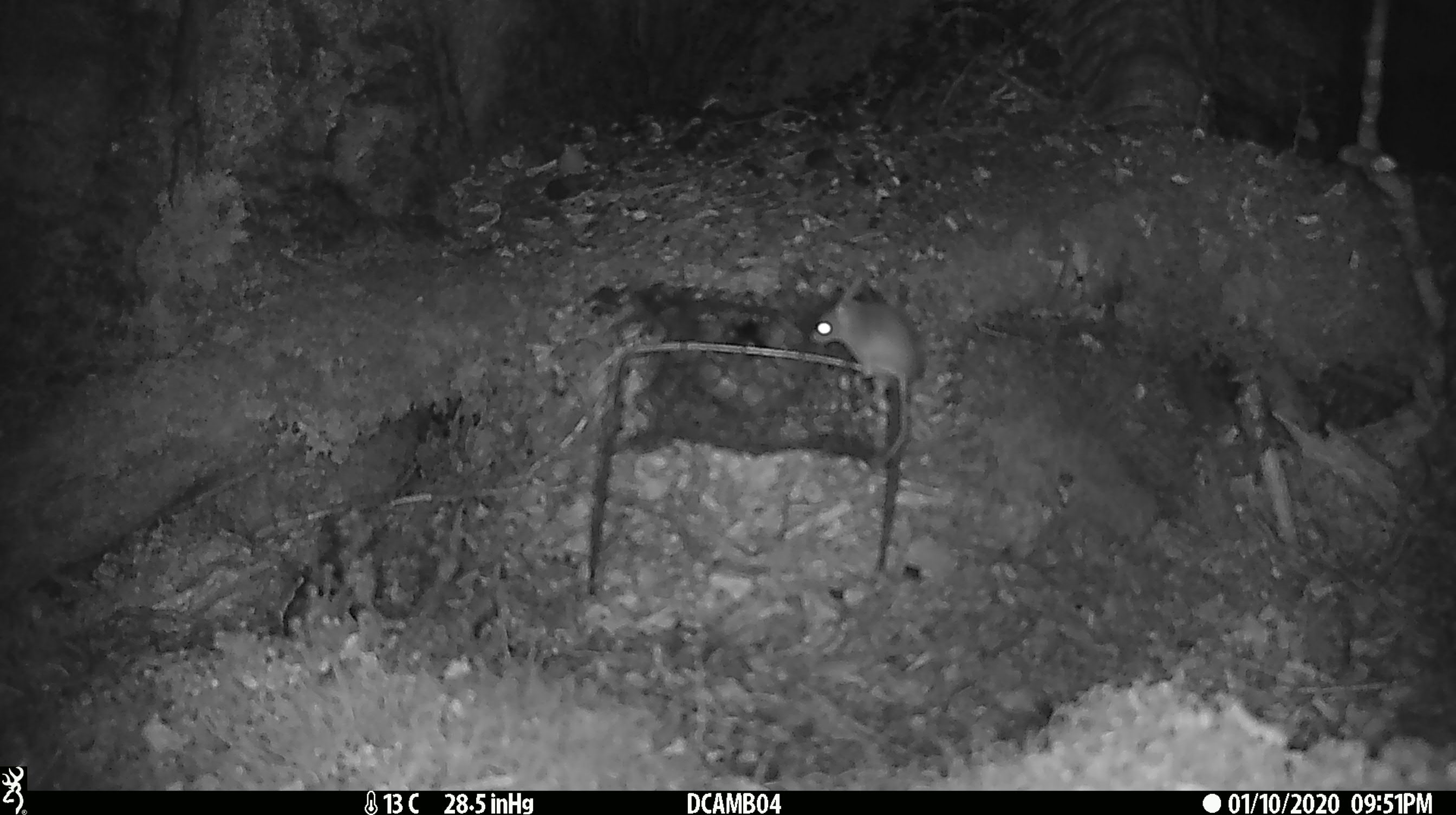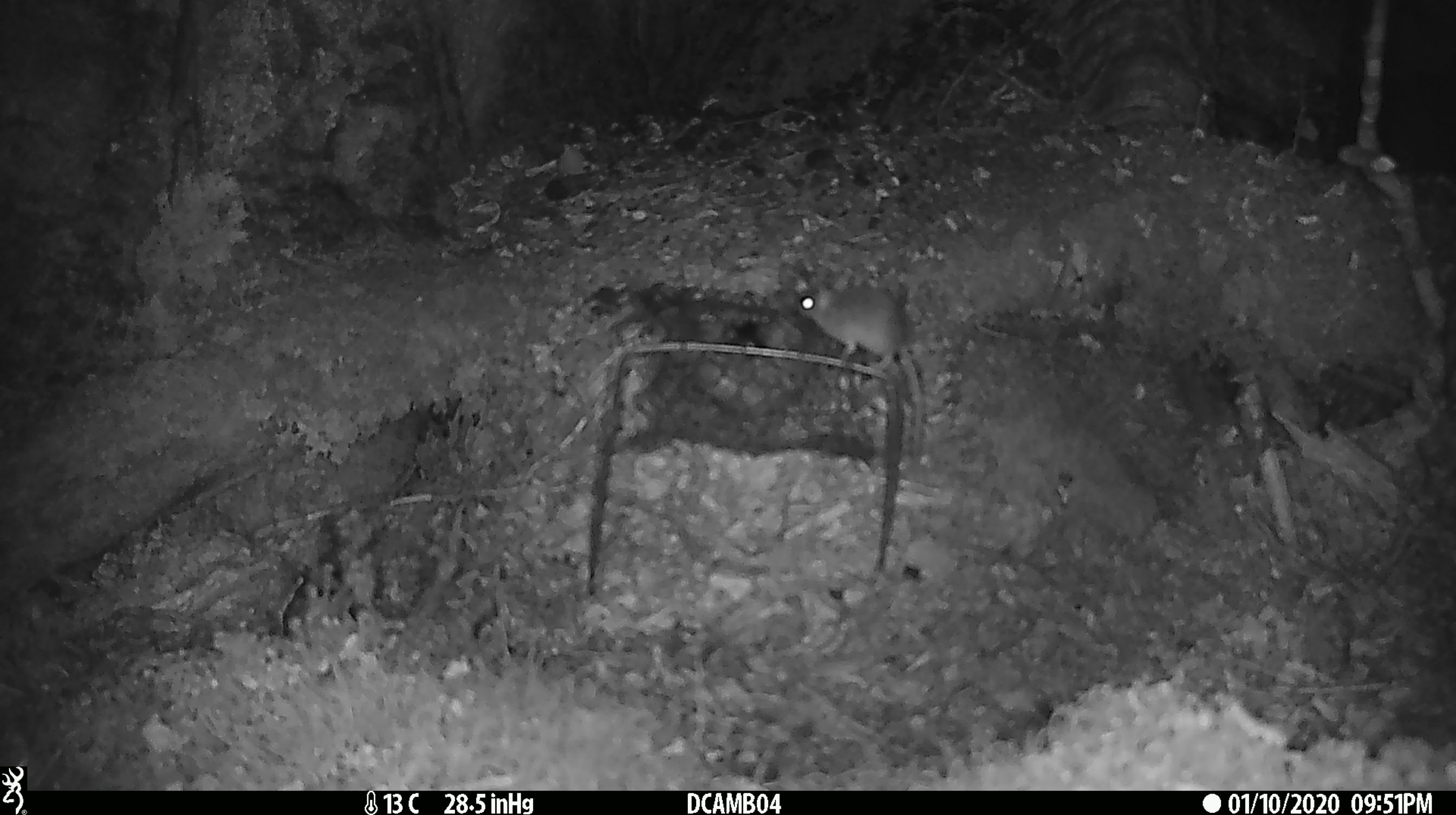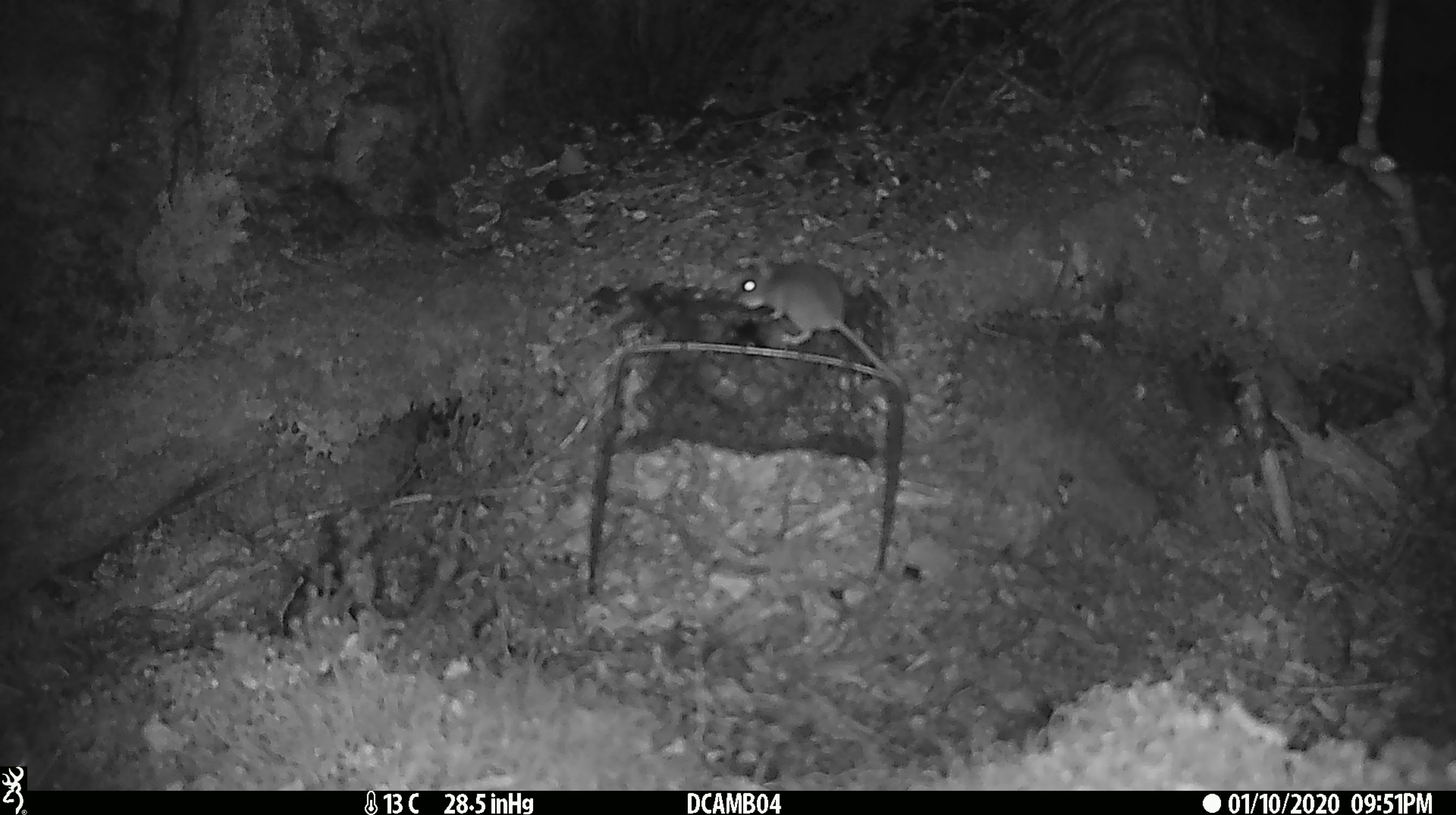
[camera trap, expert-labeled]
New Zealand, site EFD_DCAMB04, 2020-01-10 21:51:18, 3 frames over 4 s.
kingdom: Animalia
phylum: Chordata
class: Mammalia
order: Rodentia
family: Muridae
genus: Mus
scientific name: Mus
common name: mouse